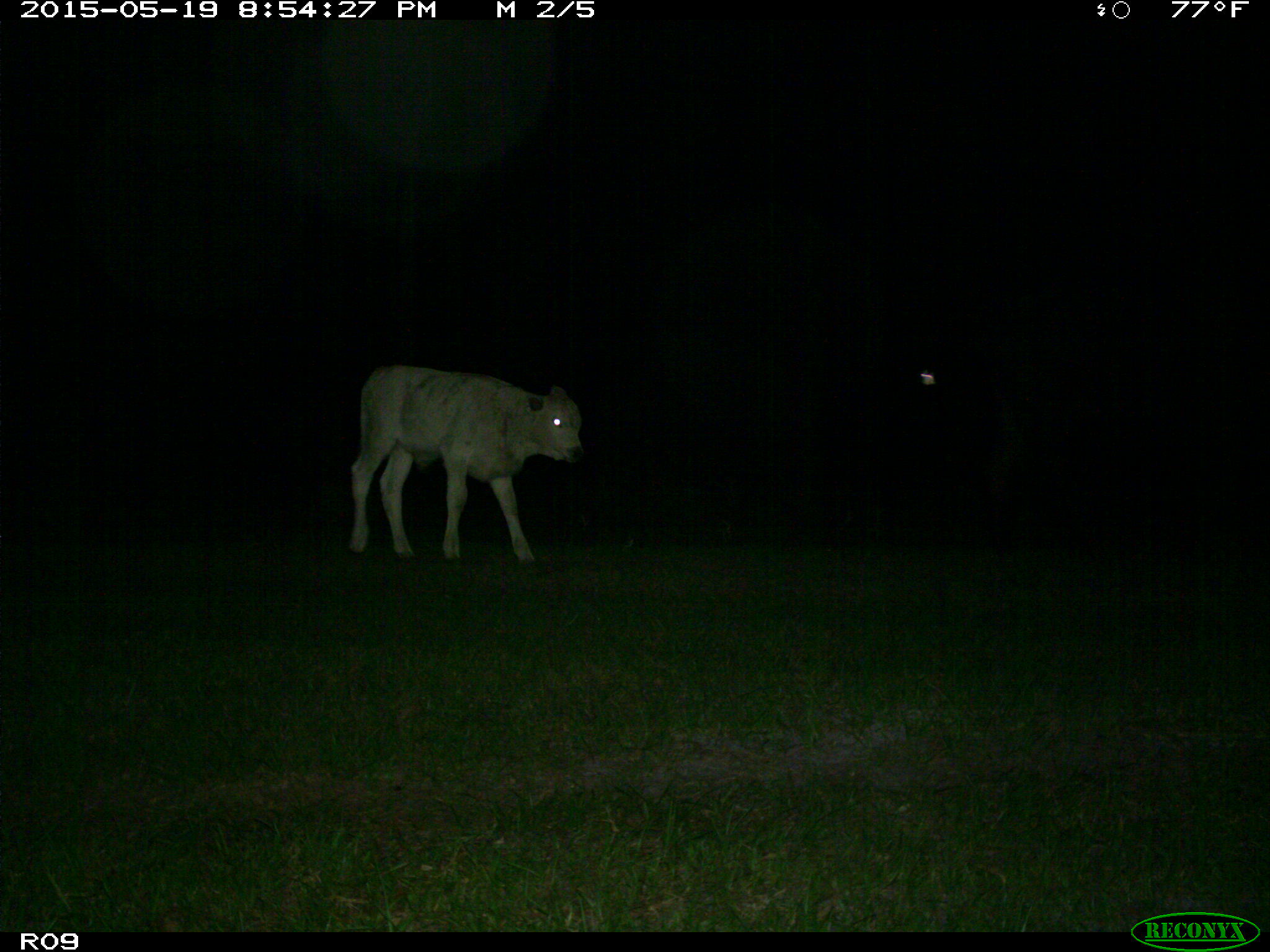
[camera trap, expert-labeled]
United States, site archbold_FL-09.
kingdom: Animalia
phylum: Chordata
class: Mammalia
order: Artiodactyla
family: Bovidae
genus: Bos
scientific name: Bos taurus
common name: domestic cow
Bos taurus (domestic cow).